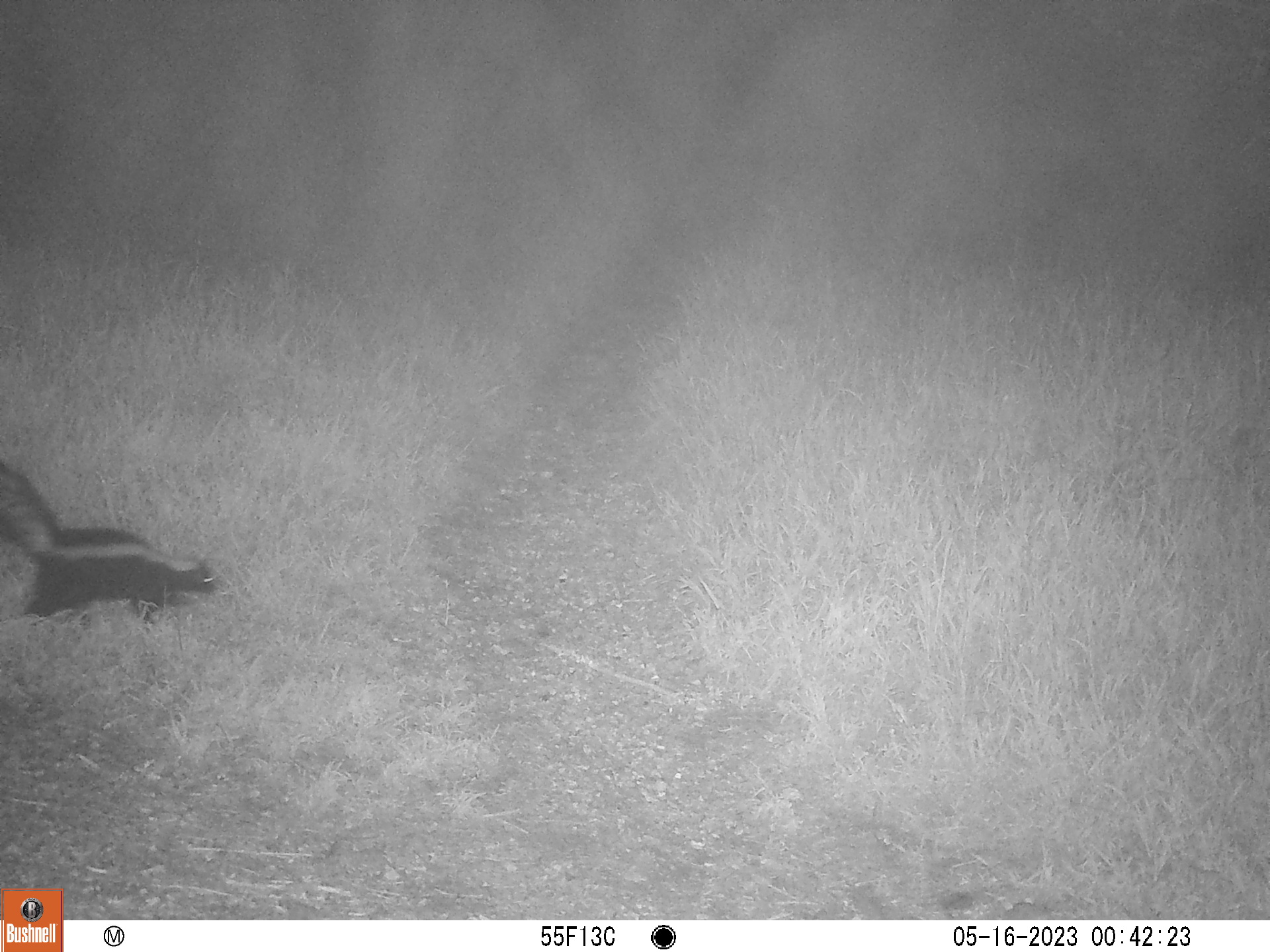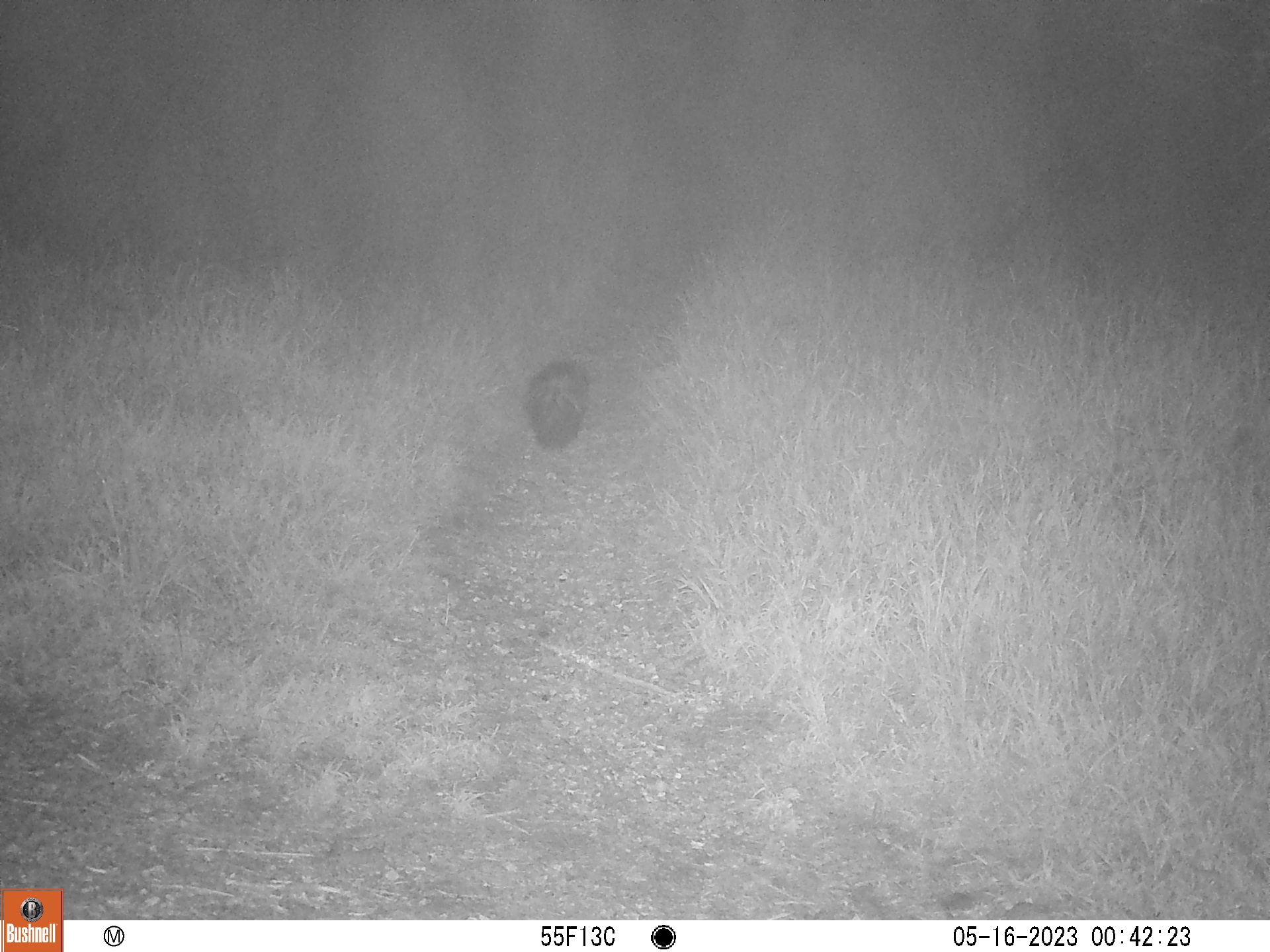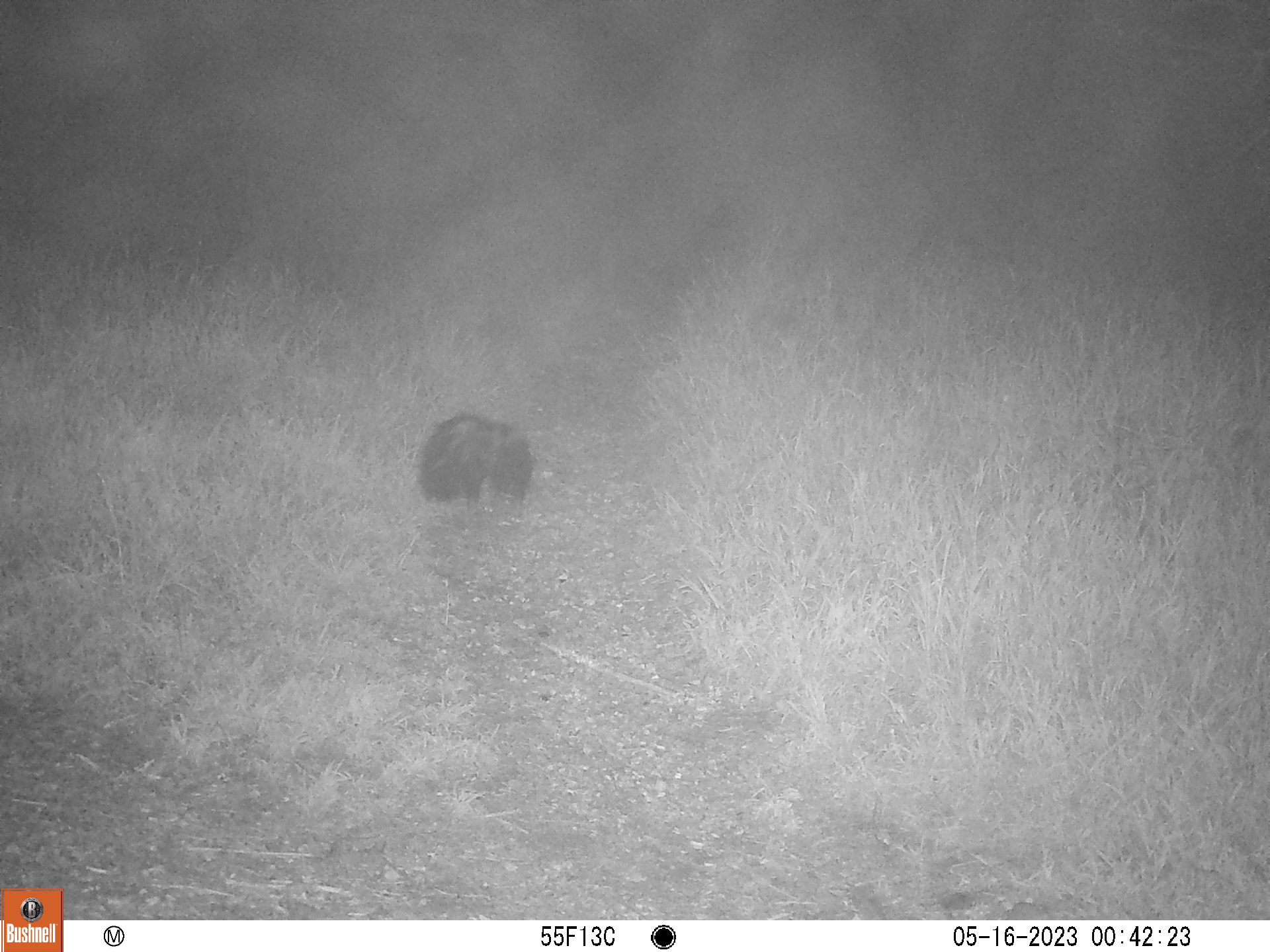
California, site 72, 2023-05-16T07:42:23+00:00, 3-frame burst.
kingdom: Animalia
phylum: Chordata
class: Mammalia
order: Carnivora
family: Mephitidae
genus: Mephitis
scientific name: Mephitis mephitis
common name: striped skunk